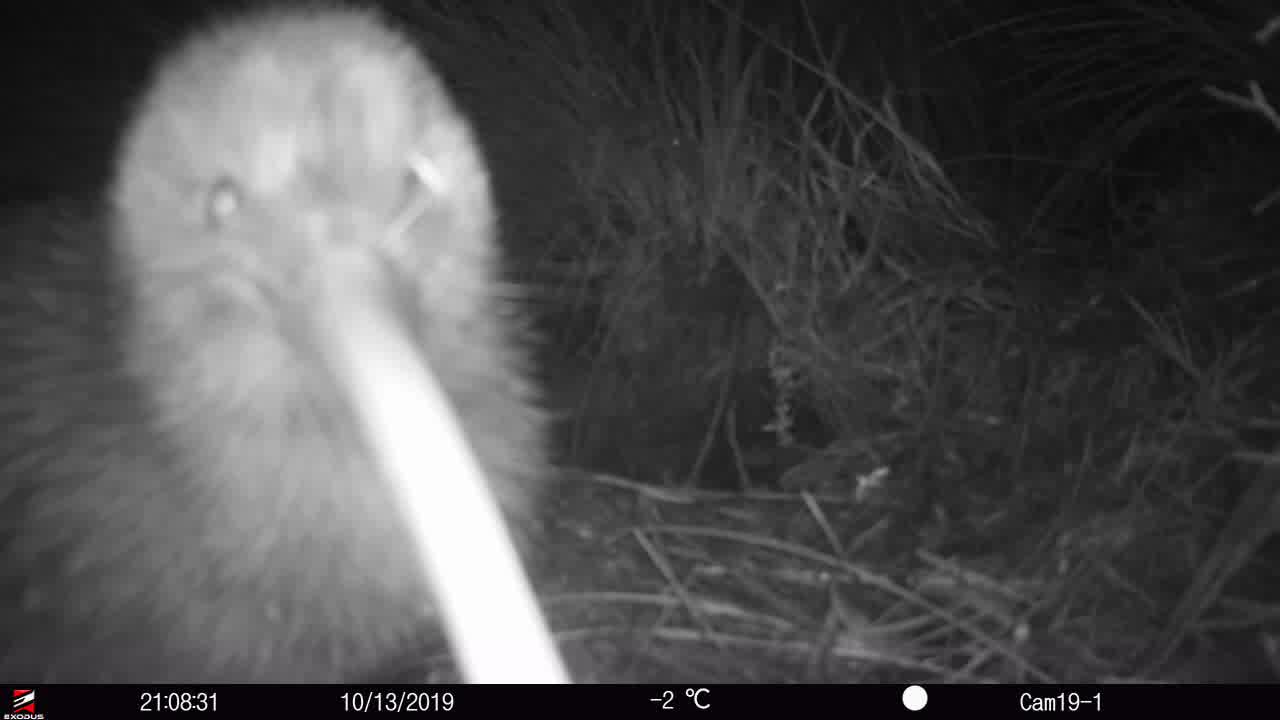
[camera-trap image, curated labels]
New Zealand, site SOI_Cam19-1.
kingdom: Animalia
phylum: Chordata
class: Aves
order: Apterygiformes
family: Apterygidae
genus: Apteryx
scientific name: Apteryx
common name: kiwi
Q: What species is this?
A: Kiwi (Apteryx).